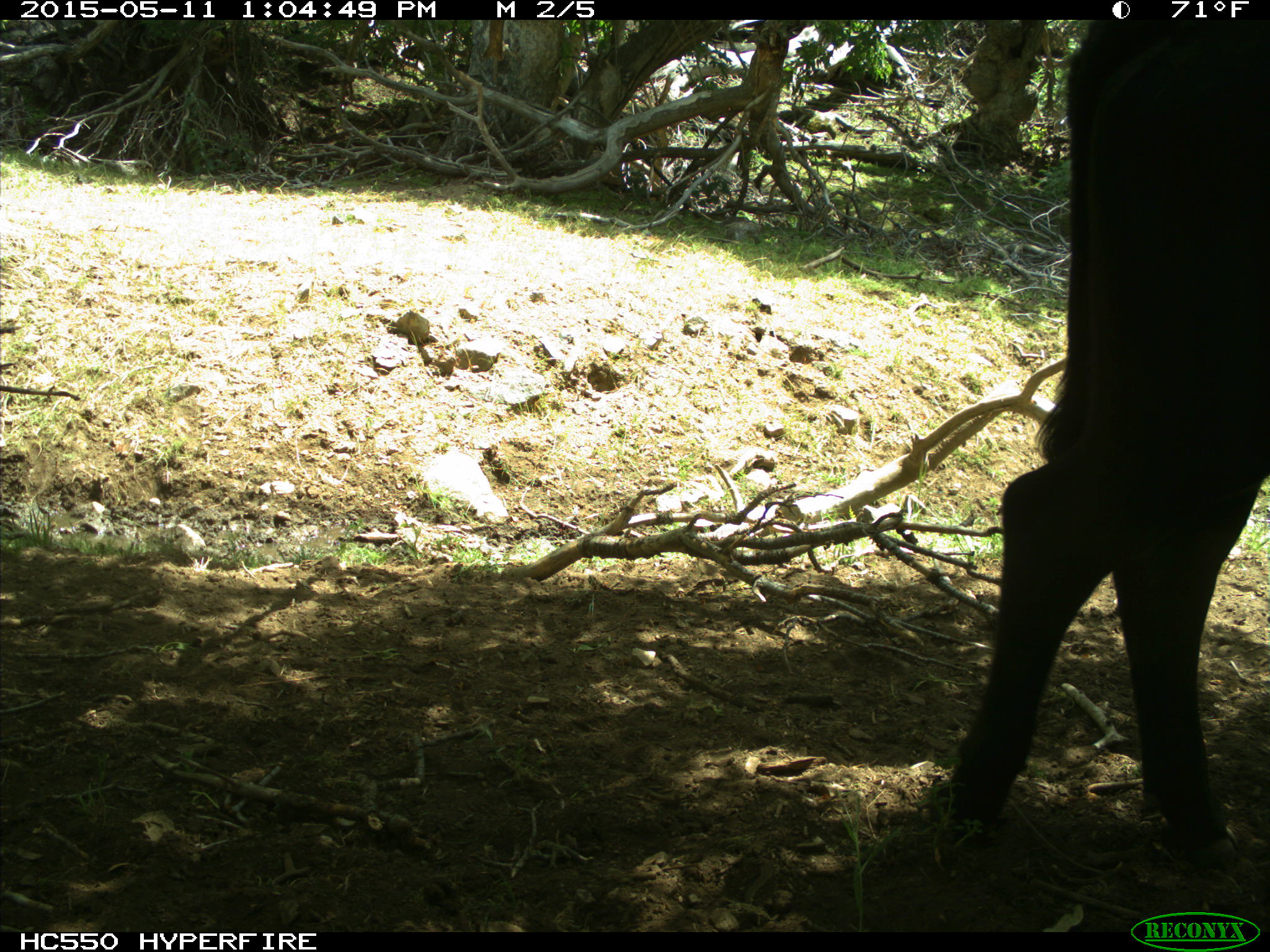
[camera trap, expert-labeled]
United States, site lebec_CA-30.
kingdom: Animalia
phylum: Chordata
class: Mammalia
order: Artiodactyla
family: Bovidae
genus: Bos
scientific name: Bos taurus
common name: domestic cow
Bos taurus (domestic cow).